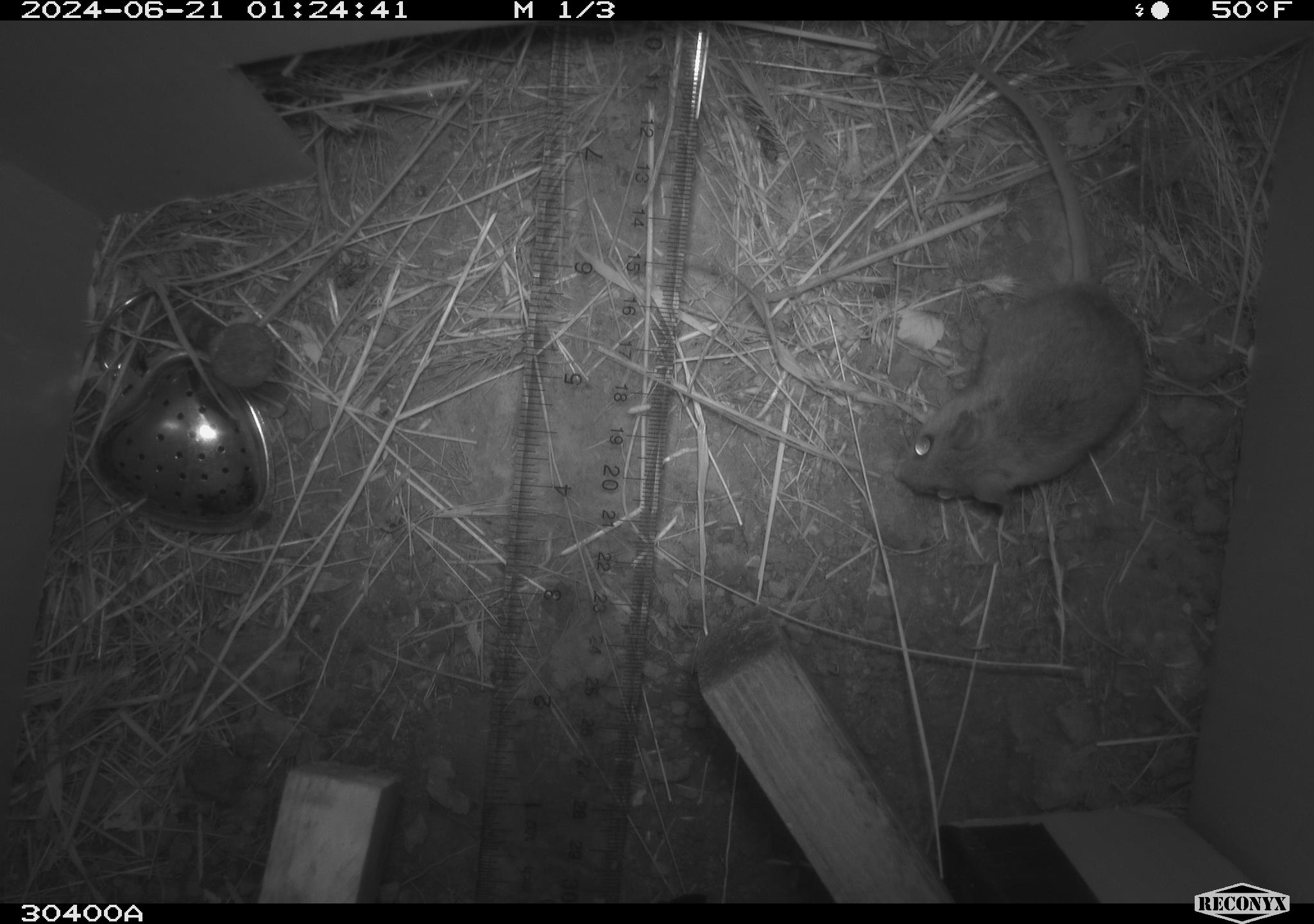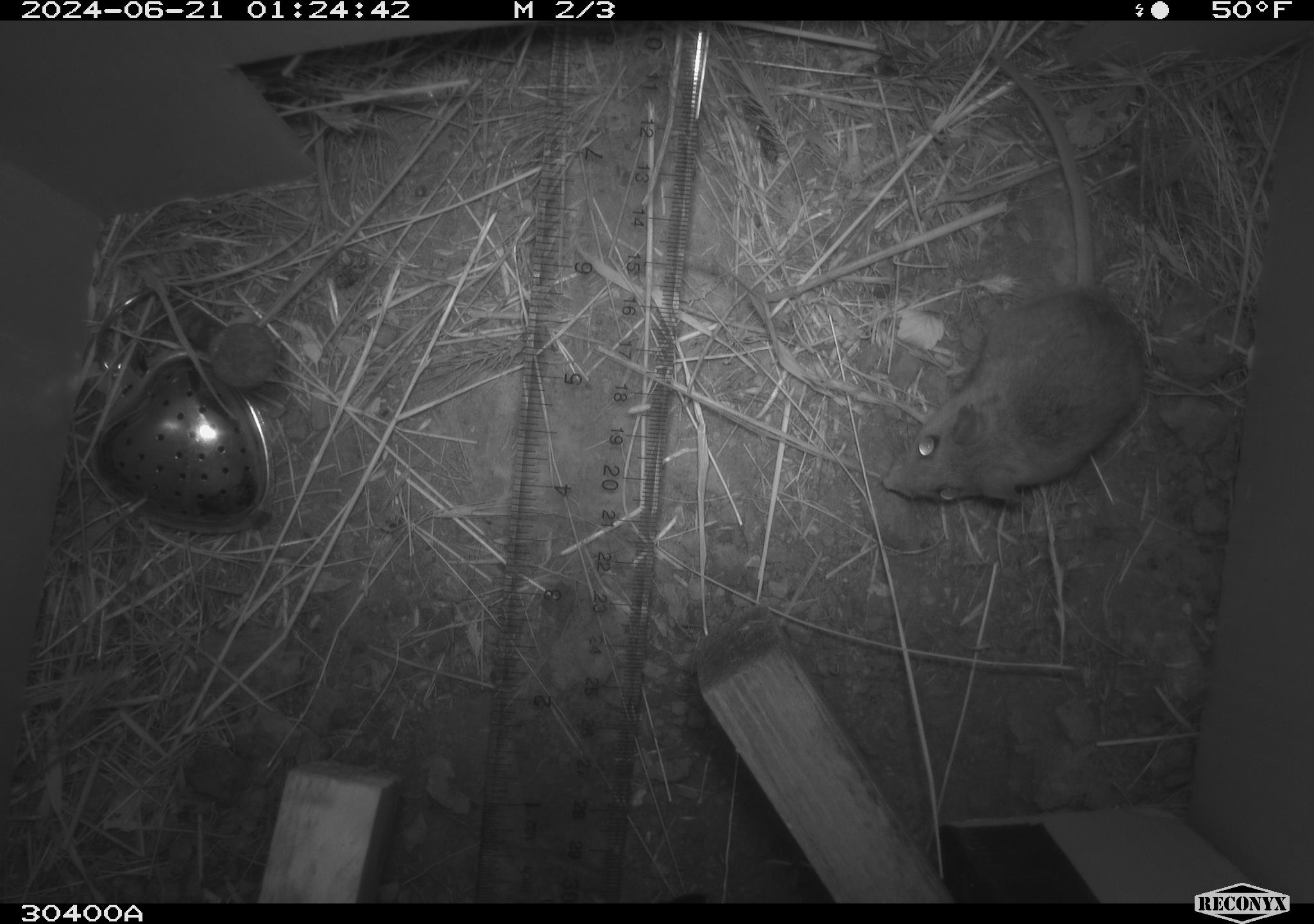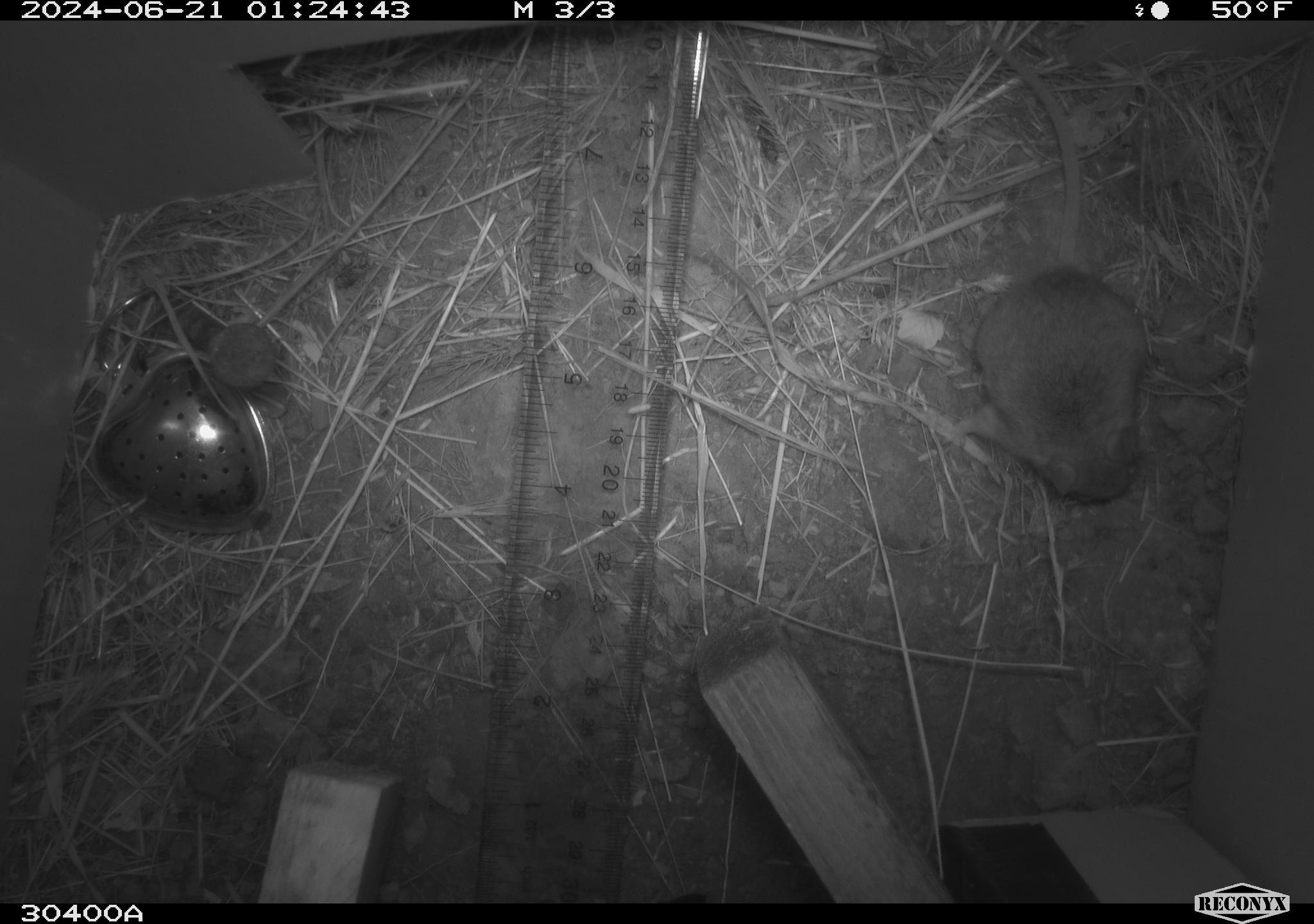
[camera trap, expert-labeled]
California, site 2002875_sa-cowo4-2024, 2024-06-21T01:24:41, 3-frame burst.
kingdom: Animalia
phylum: Chordata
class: Mammalia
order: Rodentia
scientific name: Rodentia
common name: rodent